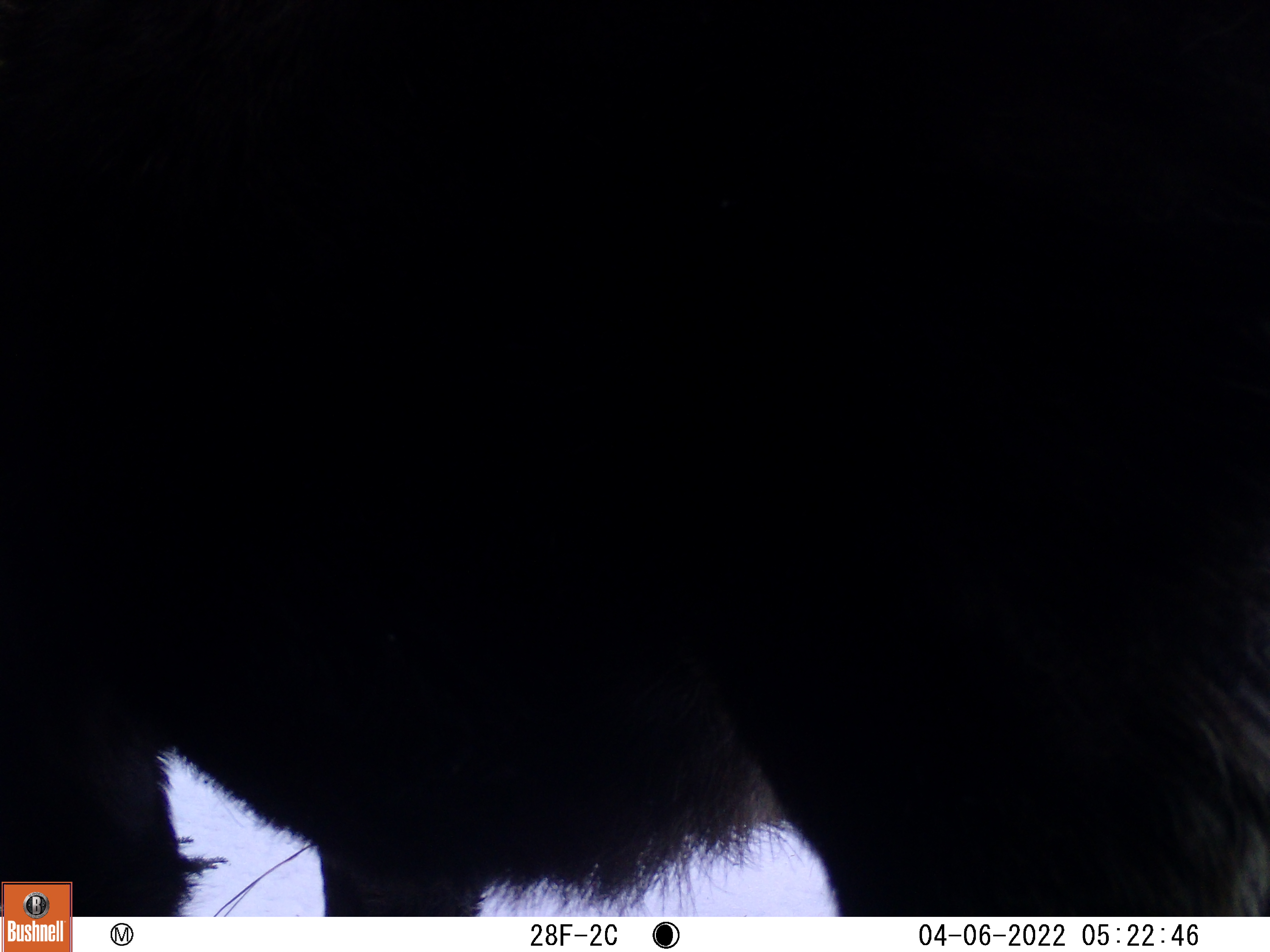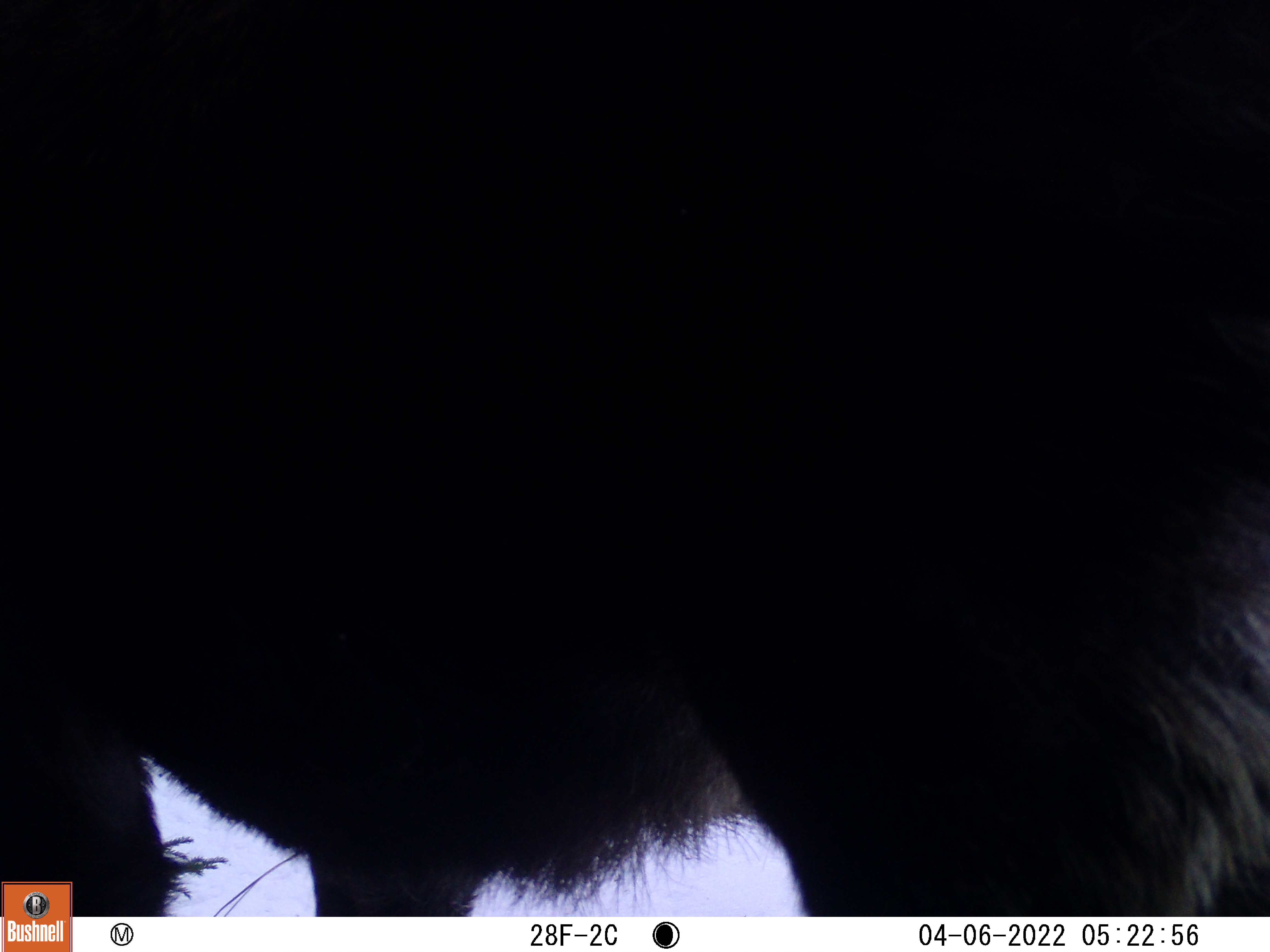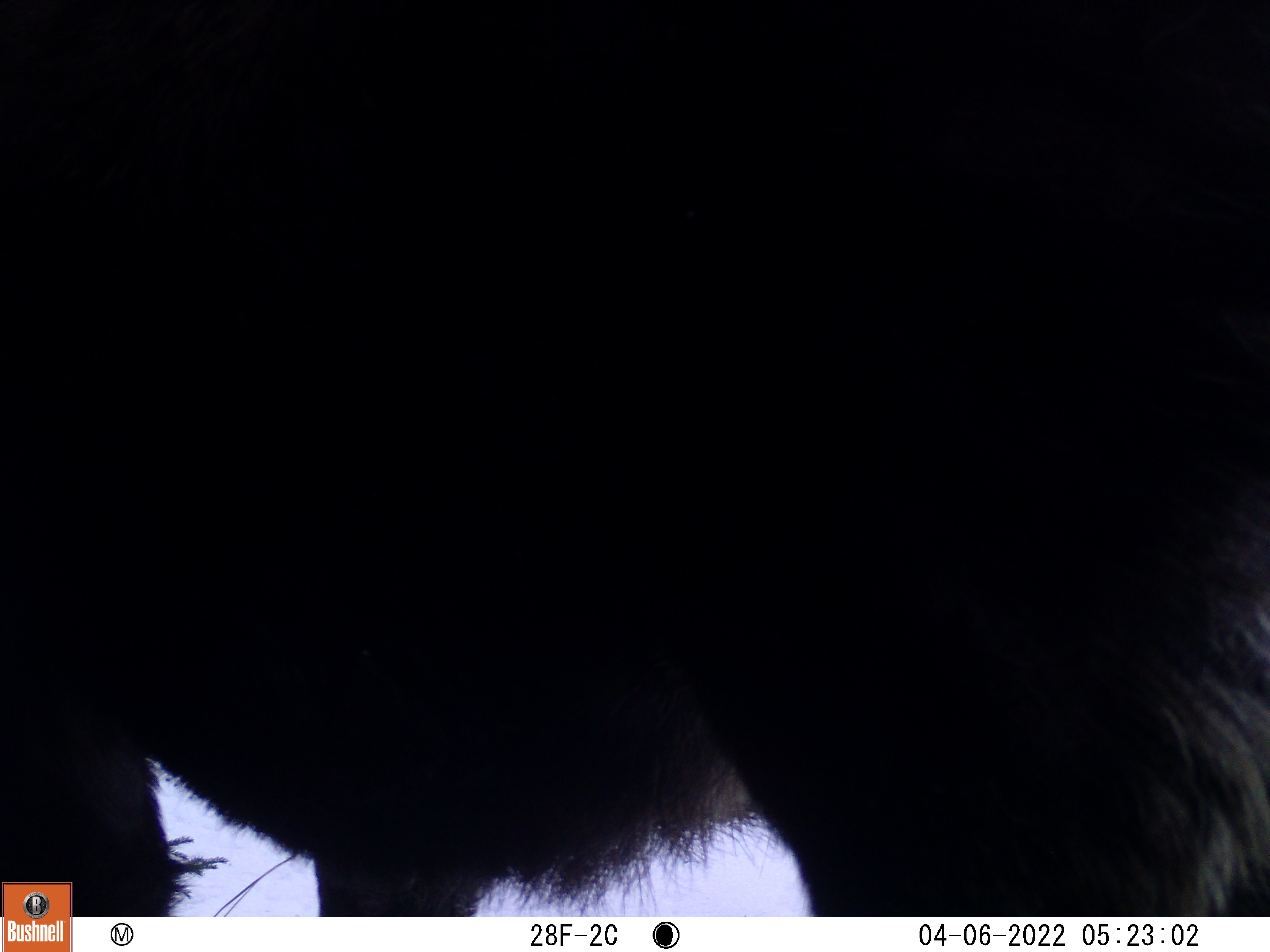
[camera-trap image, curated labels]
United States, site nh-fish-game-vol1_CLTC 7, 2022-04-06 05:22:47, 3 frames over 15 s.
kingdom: Animalia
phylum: Chordata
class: Mammalia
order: Artiodactyla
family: Cervidae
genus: Alces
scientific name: Alces alces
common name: moose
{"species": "moose (Alces alces)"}